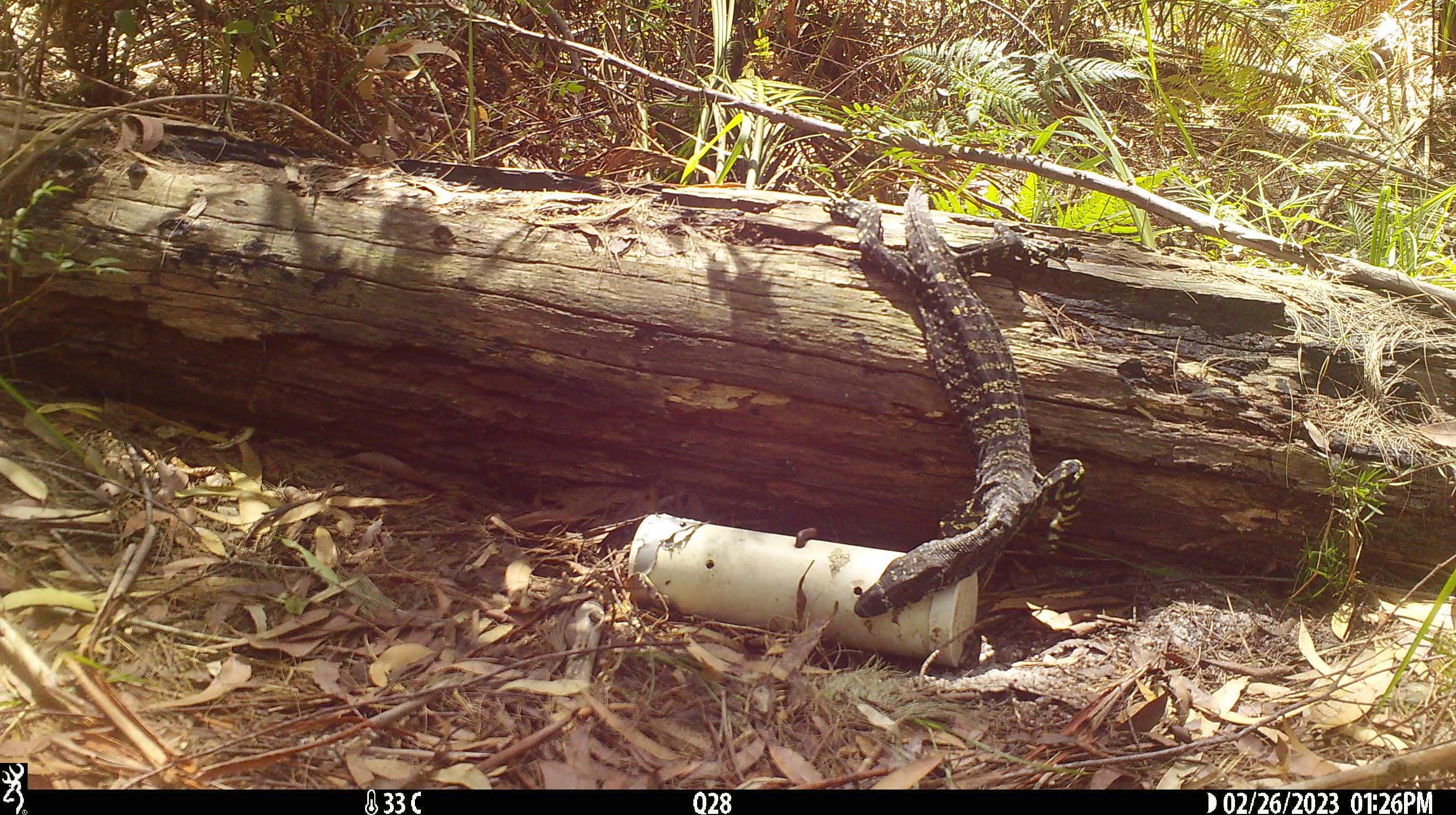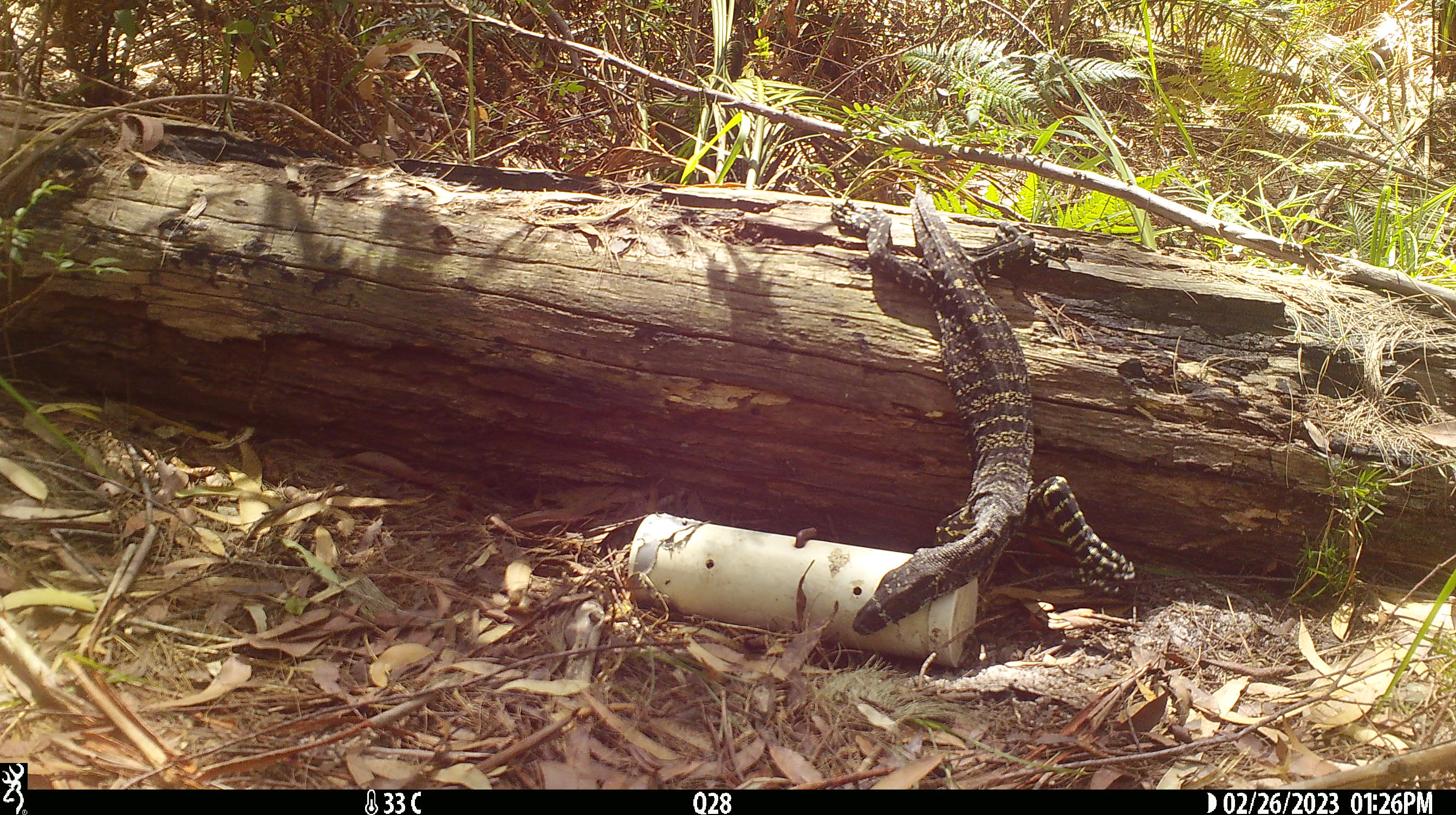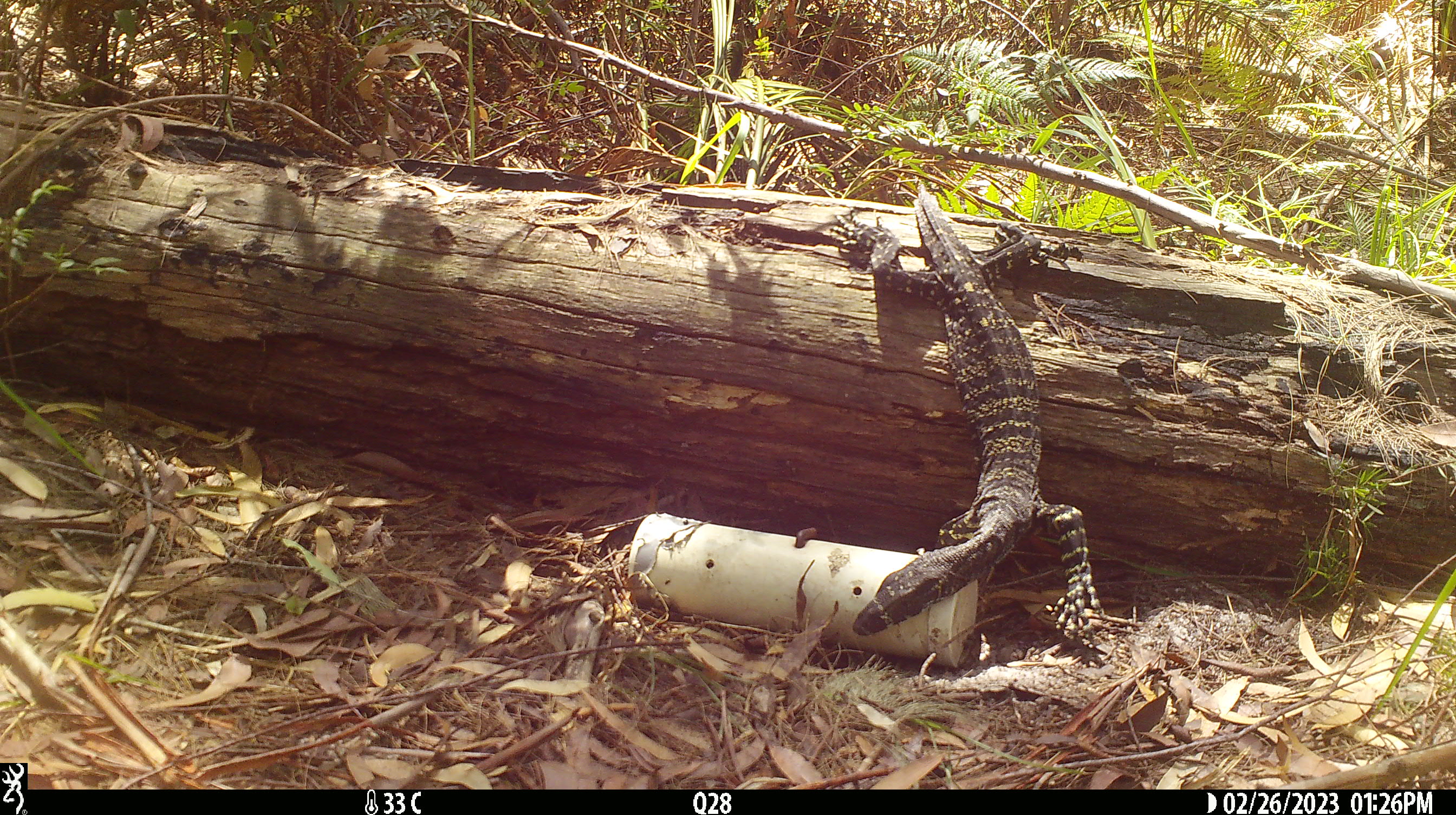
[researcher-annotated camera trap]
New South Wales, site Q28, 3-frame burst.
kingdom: Animalia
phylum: Chordata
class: Reptilia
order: Squamata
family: Varanidae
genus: Varanus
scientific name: Varanus varius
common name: lace monitor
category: goanna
Goanna (lace monitor) (Varanus varius).